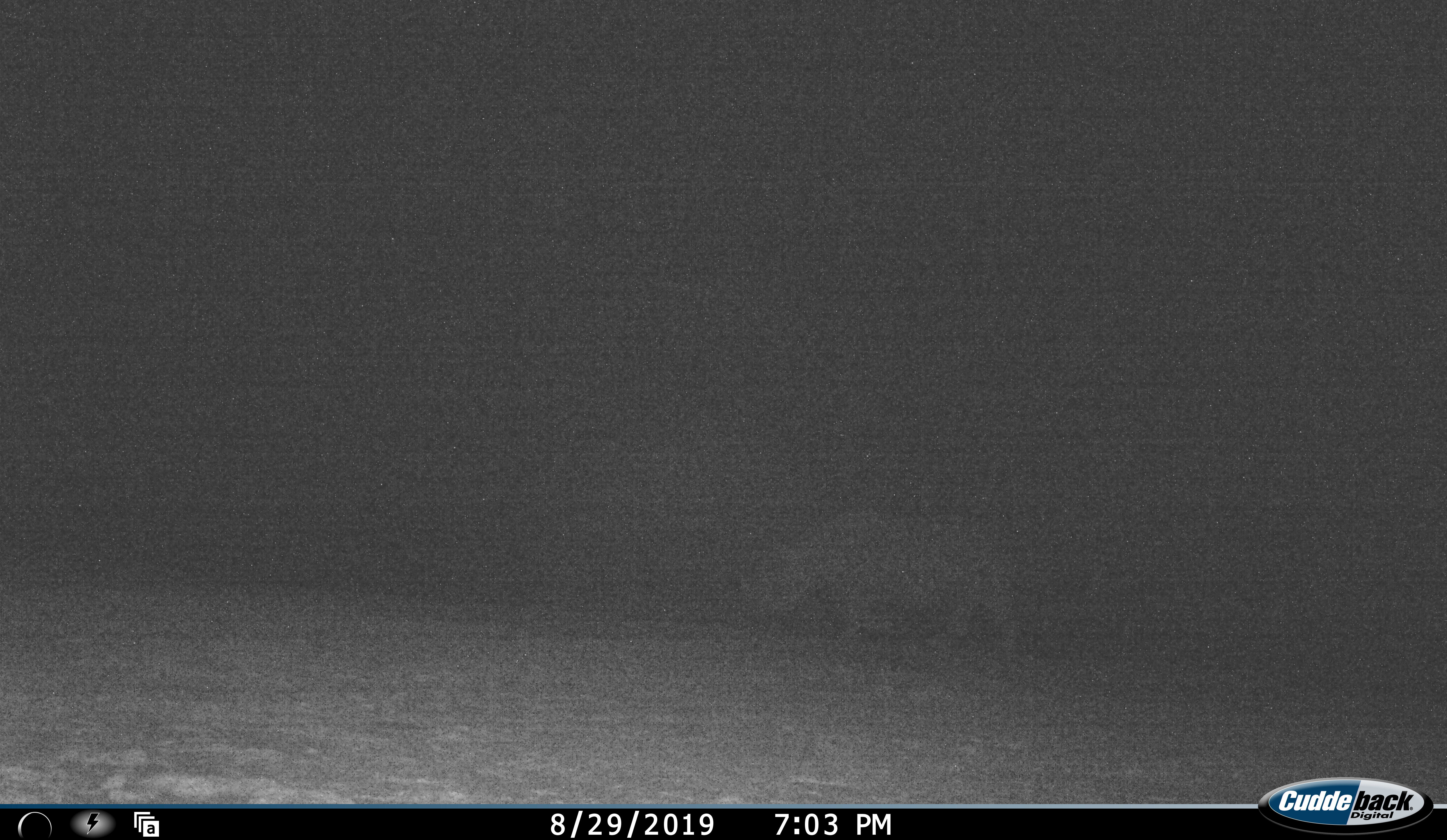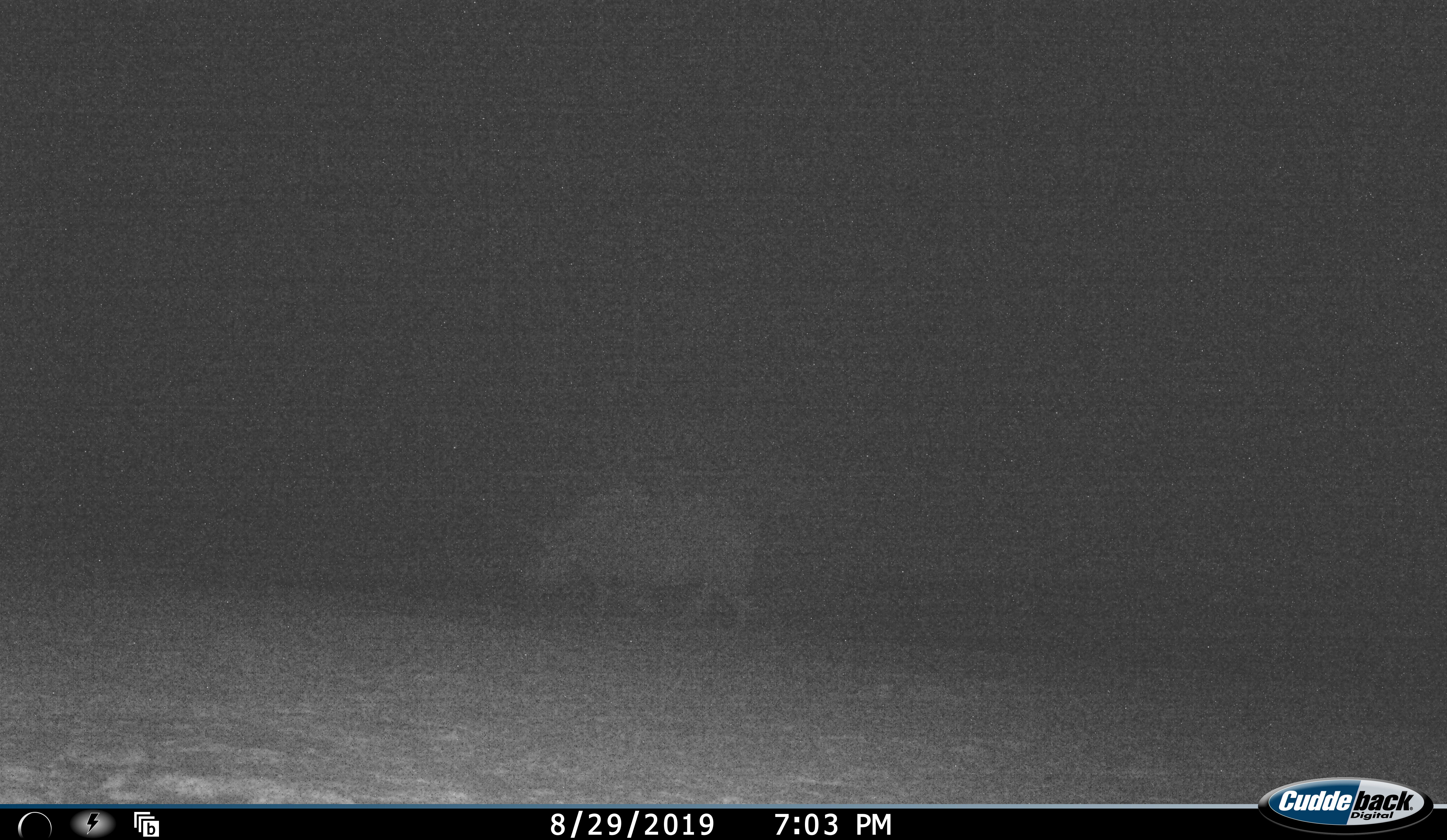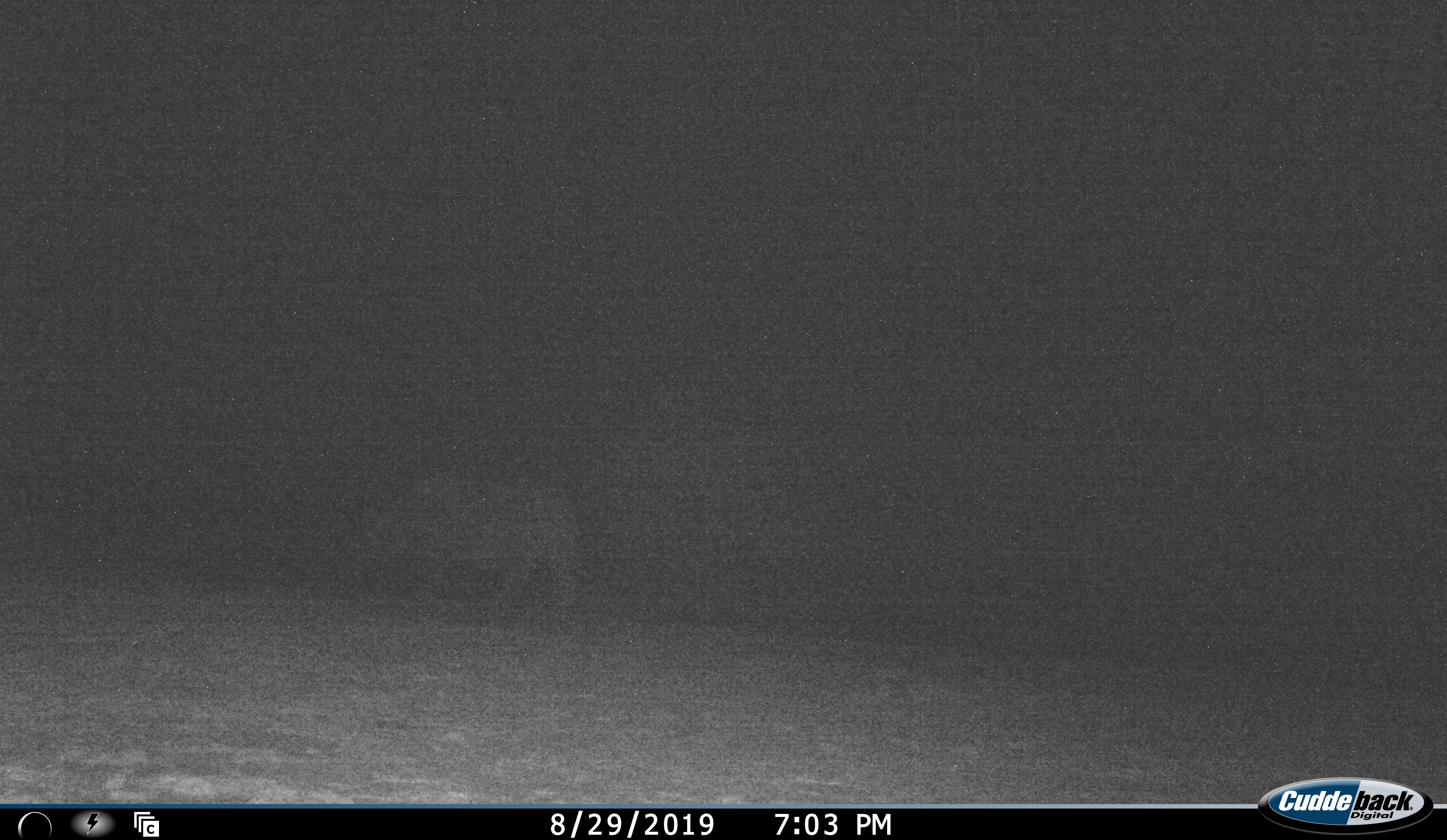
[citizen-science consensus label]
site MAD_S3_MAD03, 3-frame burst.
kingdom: Animalia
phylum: Chordata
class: Mammalia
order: Perissodactyla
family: Rhinocerotidae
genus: Diceros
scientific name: Diceros bicornis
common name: black rhinoceros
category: rhinocerosblack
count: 1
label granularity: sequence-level